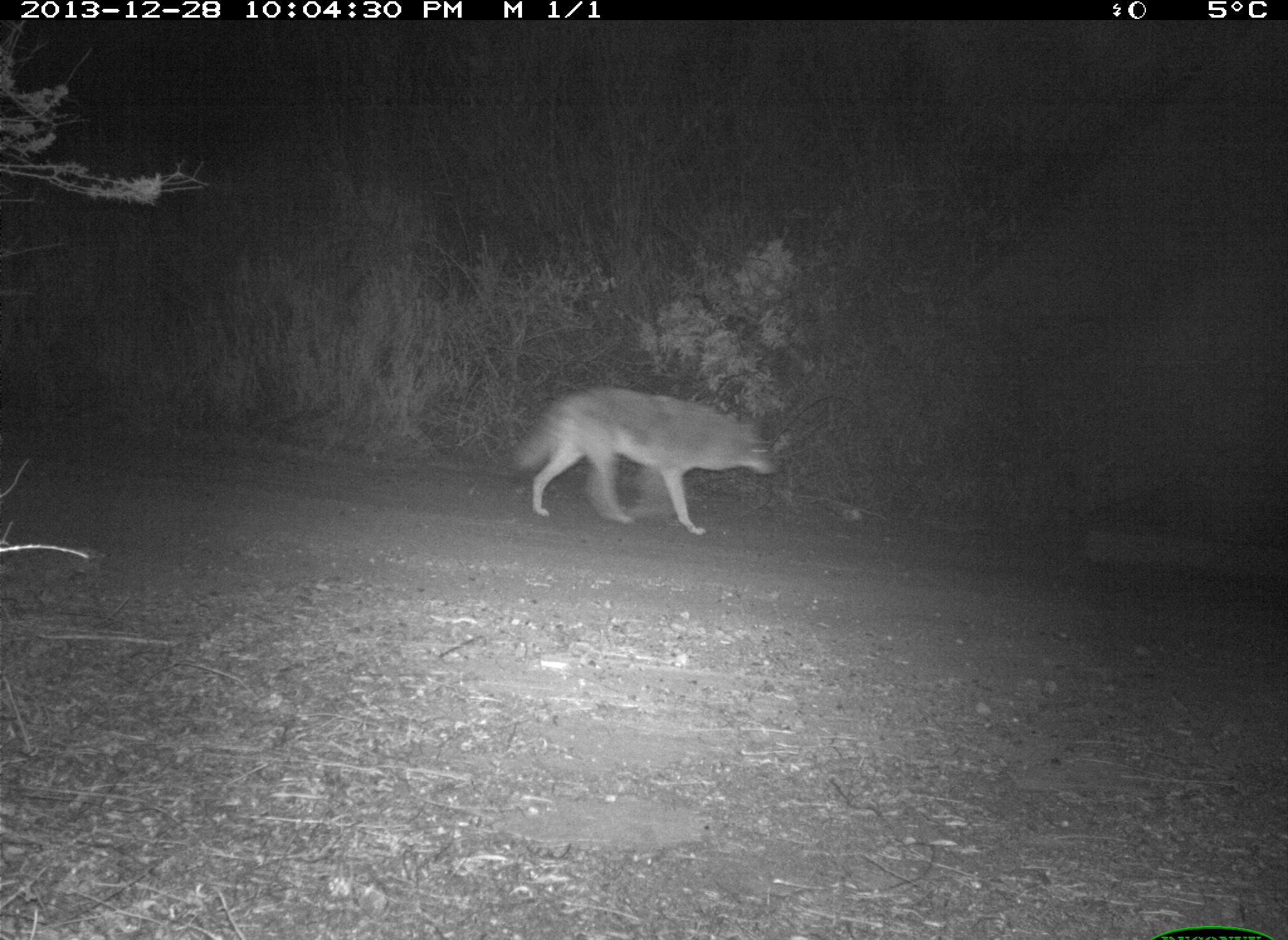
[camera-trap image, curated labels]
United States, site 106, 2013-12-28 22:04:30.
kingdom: Animalia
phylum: Chordata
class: Mammalia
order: Carnivora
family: Canidae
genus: Canis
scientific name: Canis latrans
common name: coyote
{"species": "coyote (Canis latrans)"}